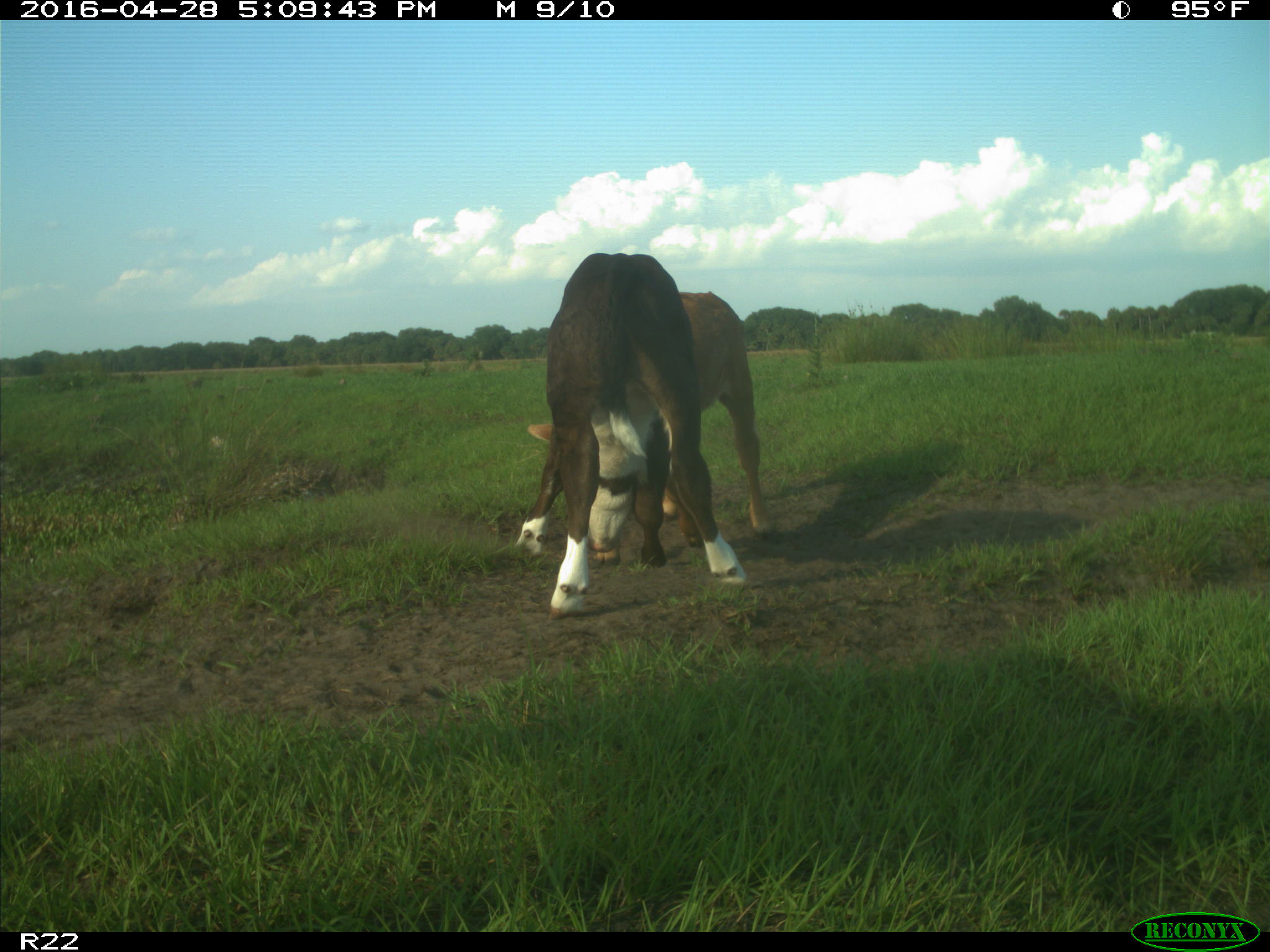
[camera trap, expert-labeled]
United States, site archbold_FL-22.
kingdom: Animalia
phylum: Chordata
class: Mammalia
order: Artiodactyla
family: Bovidae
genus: Bos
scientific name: Bos taurus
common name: domestic cow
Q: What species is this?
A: Bos taurus (domestic cow).